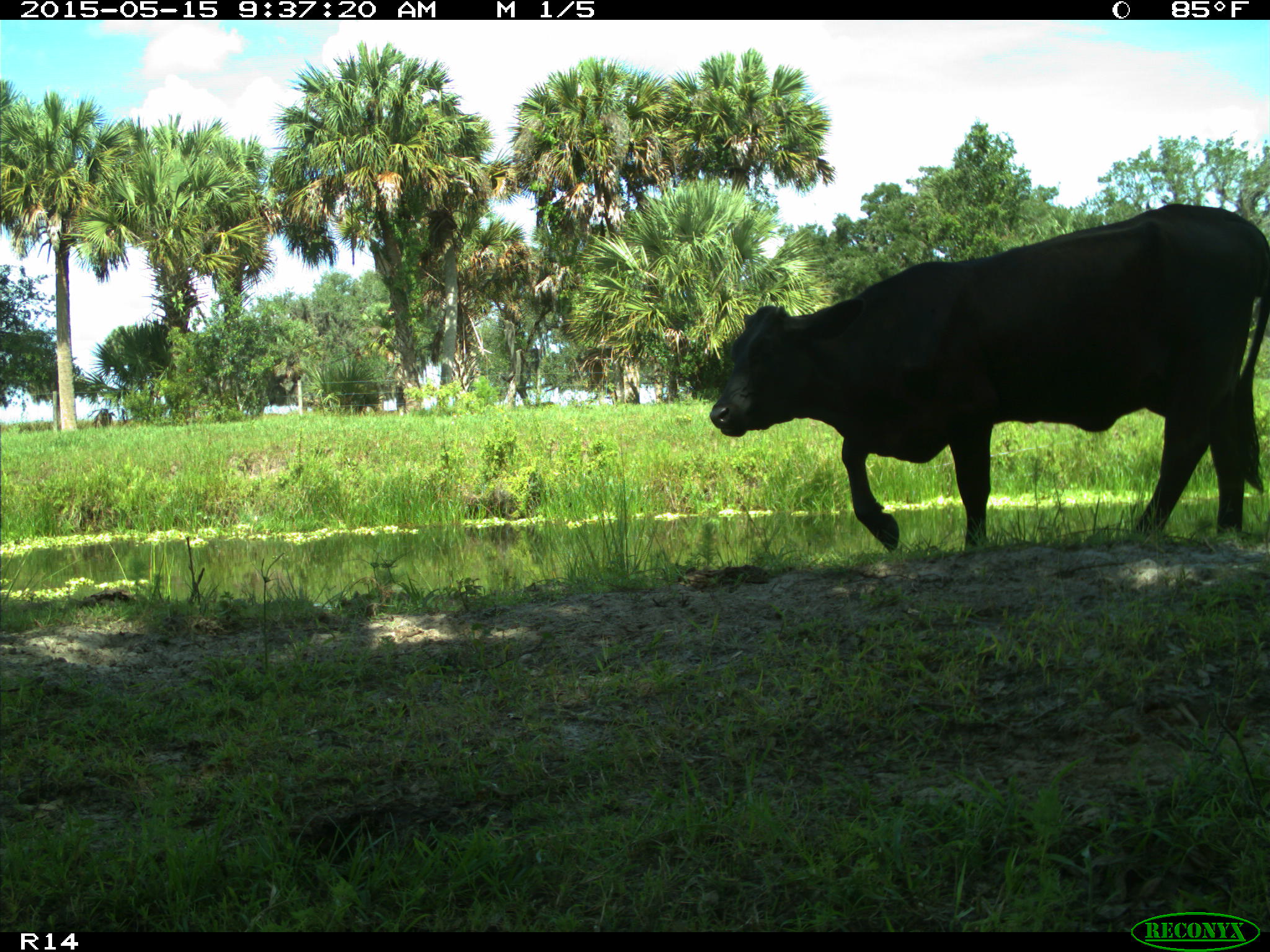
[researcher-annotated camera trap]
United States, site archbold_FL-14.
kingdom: Animalia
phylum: Chordata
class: Mammalia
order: Artiodactyla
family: Bovidae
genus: Bos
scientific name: Bos taurus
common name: domestic cow